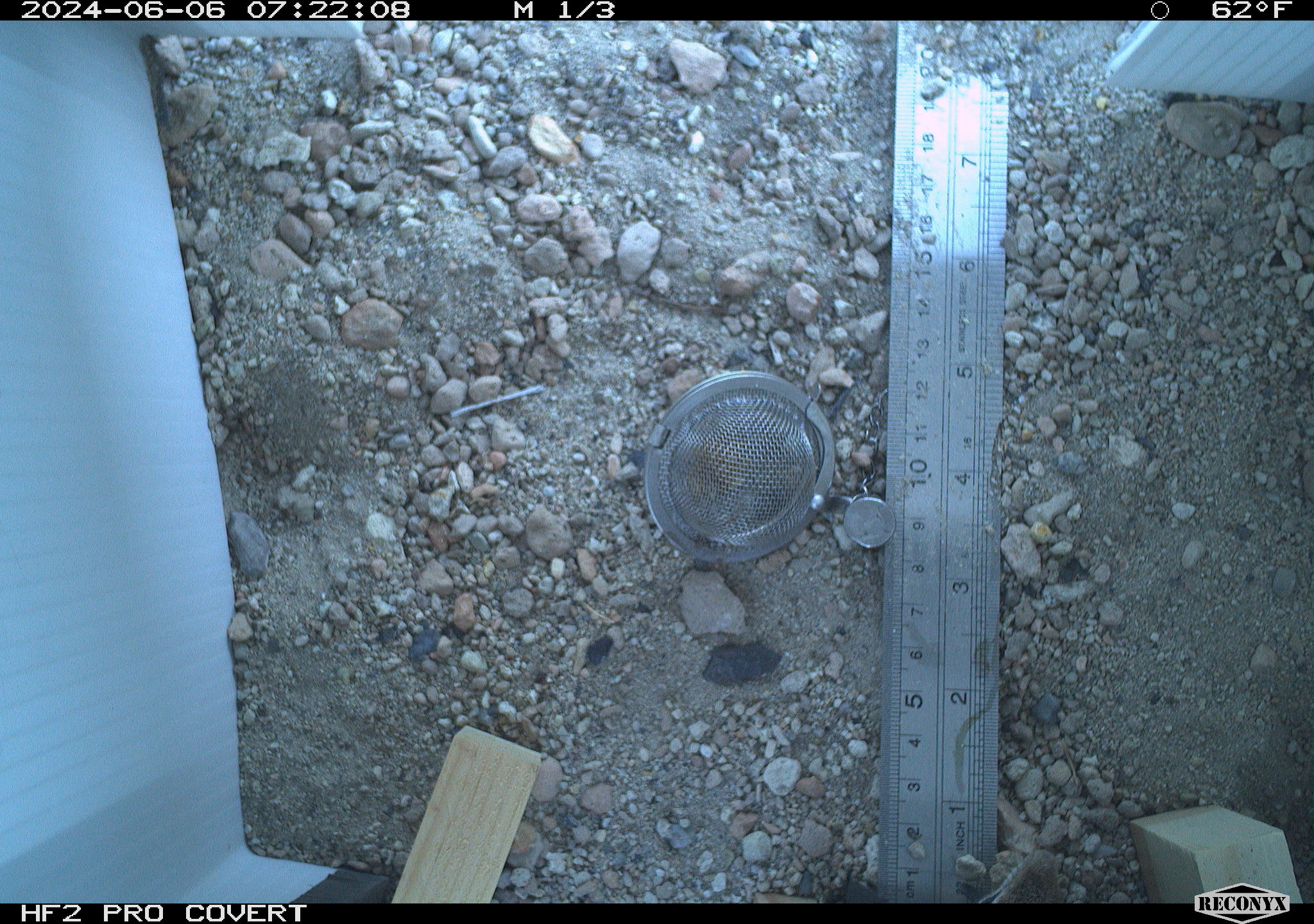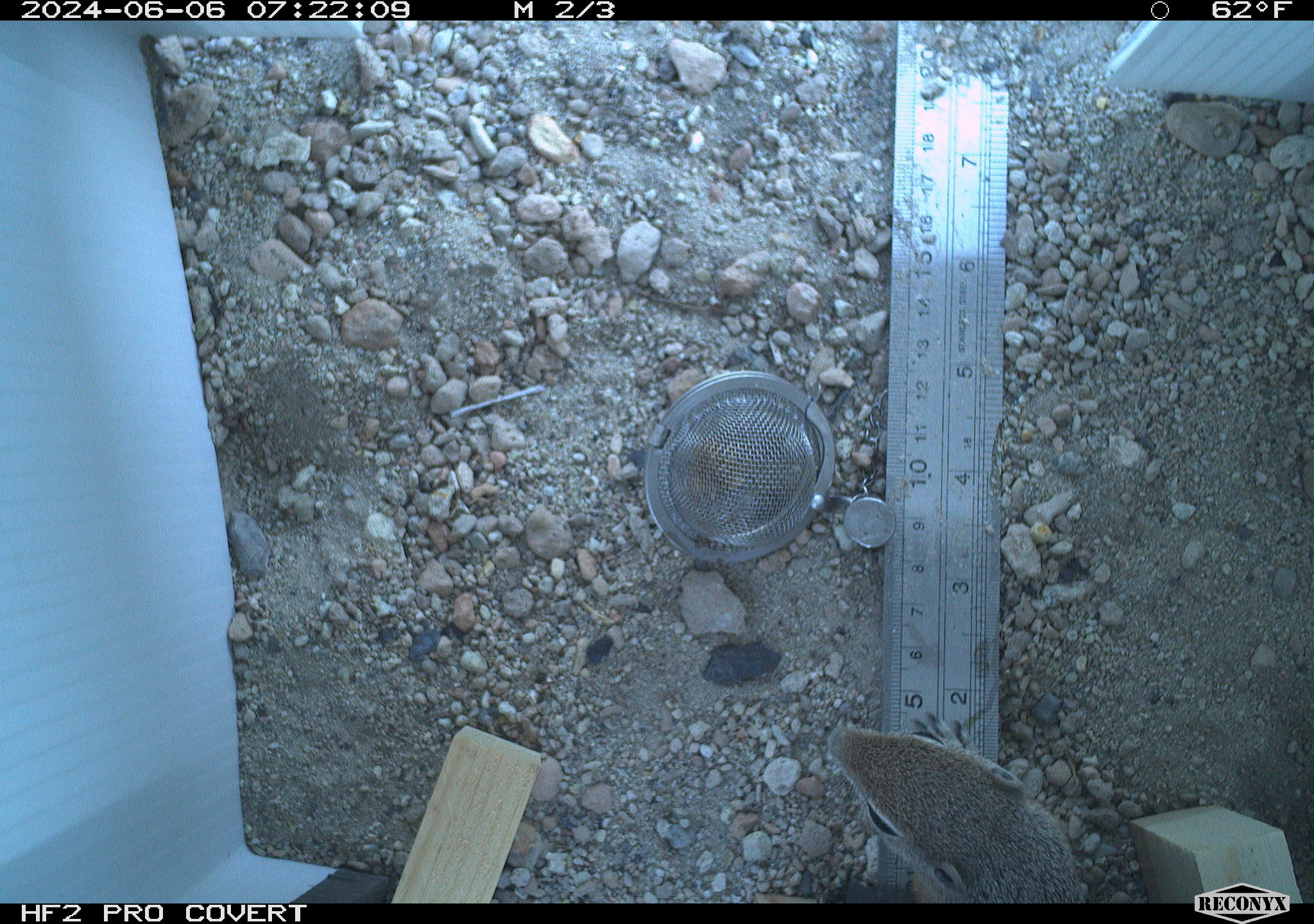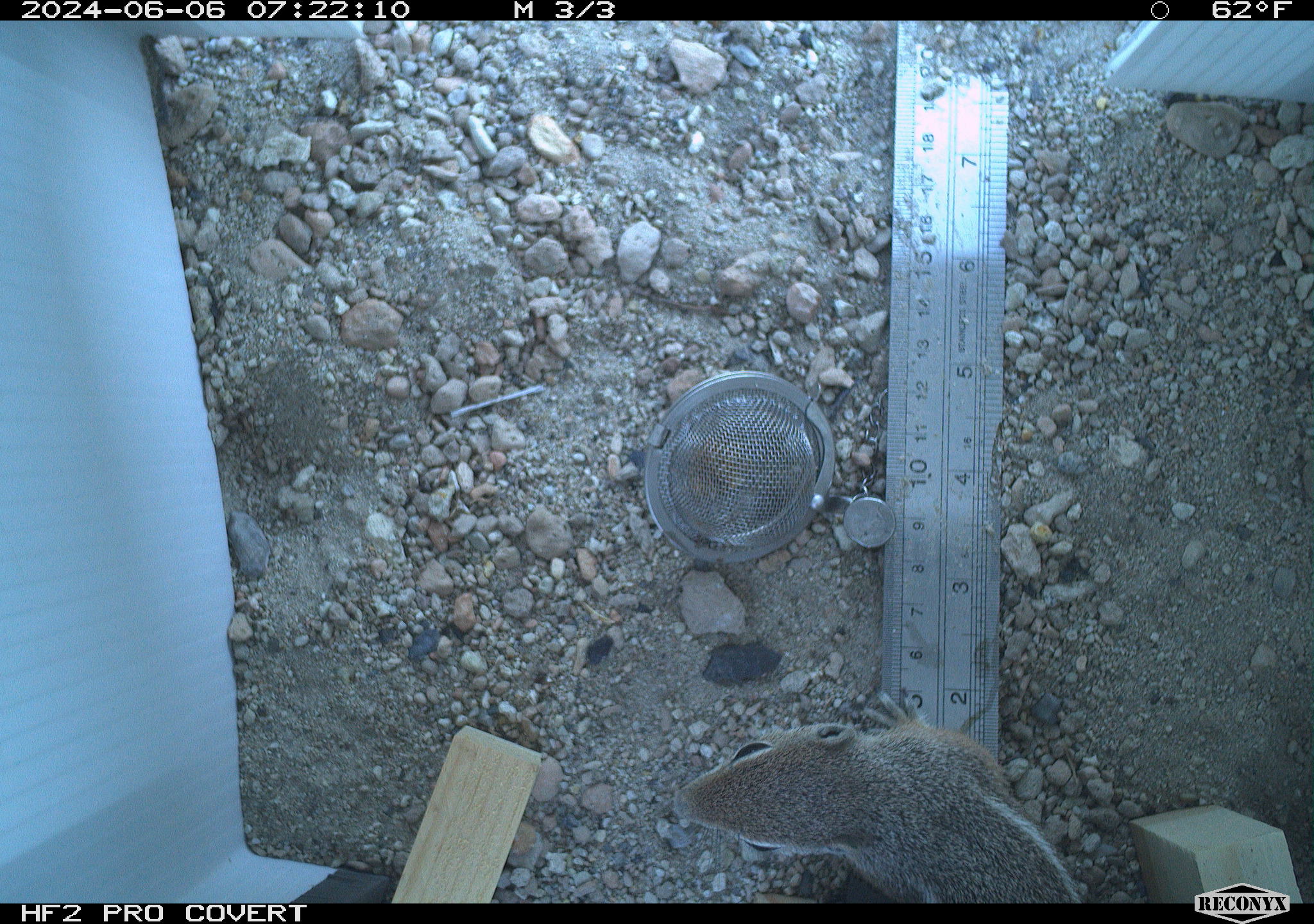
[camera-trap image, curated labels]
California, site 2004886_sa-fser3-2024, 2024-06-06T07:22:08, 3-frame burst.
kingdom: Animalia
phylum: Chordata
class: Mammalia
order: Rodentia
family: Sciuridae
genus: Ammospermophilus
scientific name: Ammospermophilus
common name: antelope ground squirrels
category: ammospermophilus species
Ammospermophilus species (antelope ground squirrels) (Ammospermophilus).